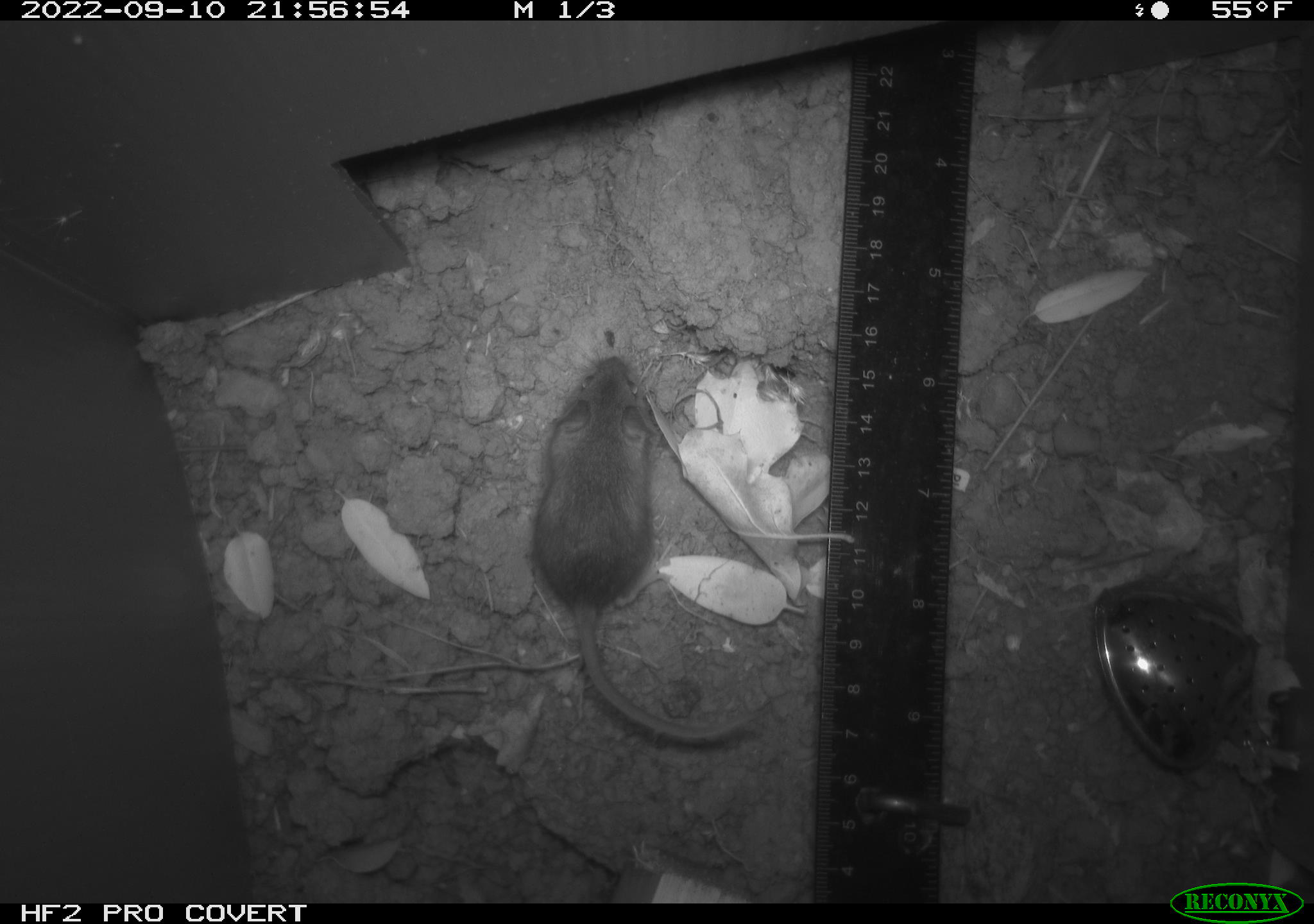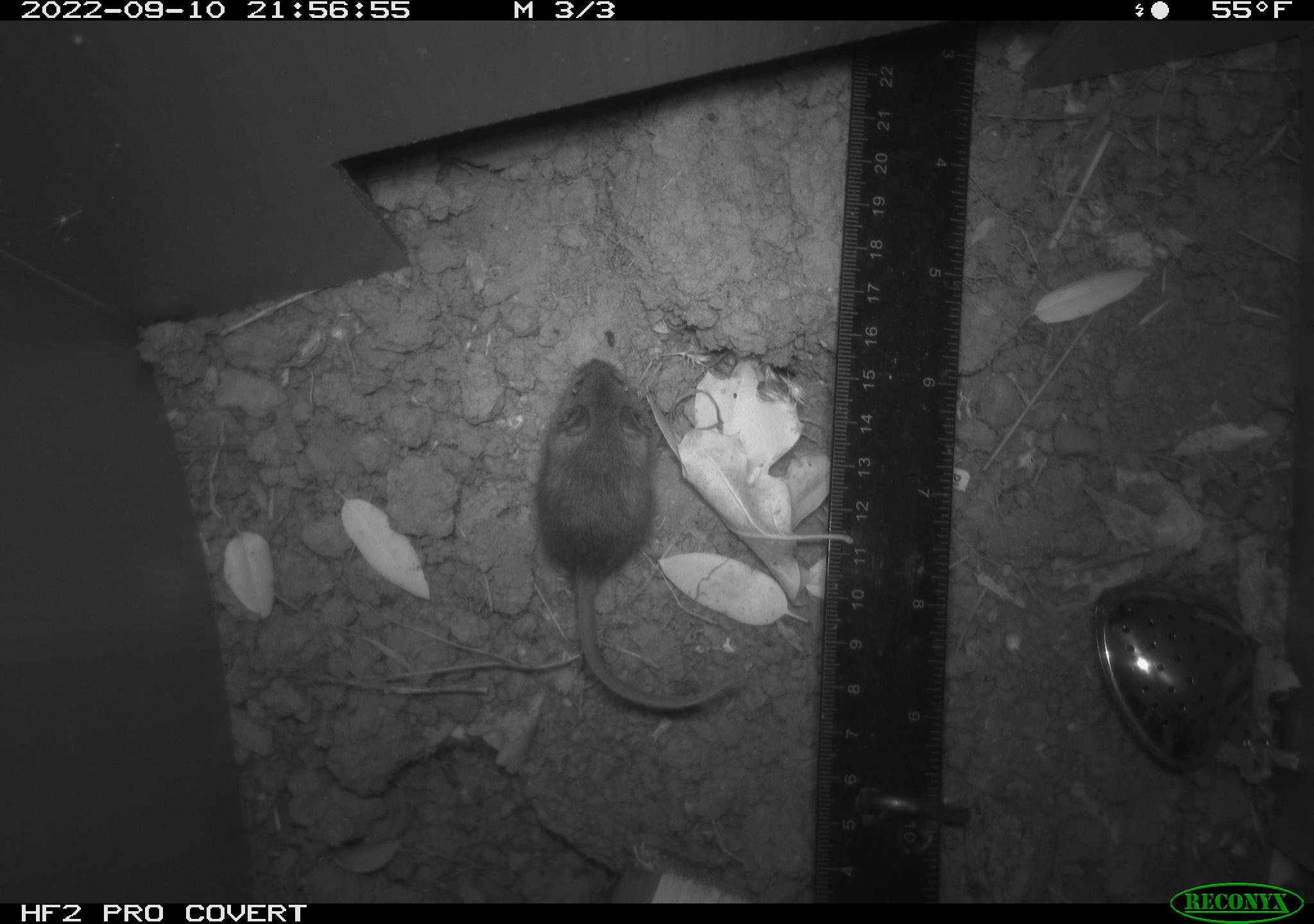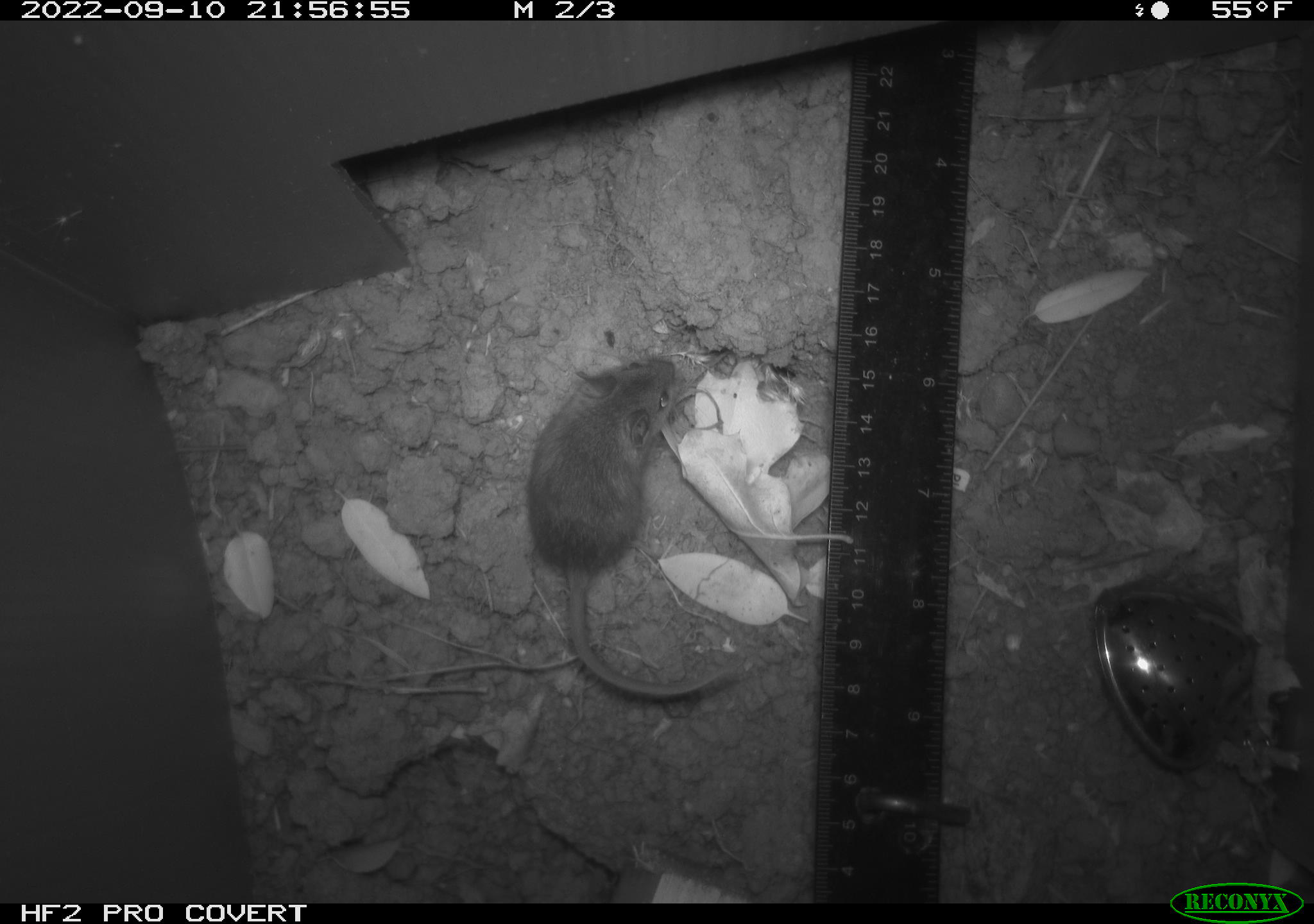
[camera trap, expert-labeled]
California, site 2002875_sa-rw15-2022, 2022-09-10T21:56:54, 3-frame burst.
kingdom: Animalia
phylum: Chordata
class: Mammalia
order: Rodentia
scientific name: Rodentia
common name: mouse species